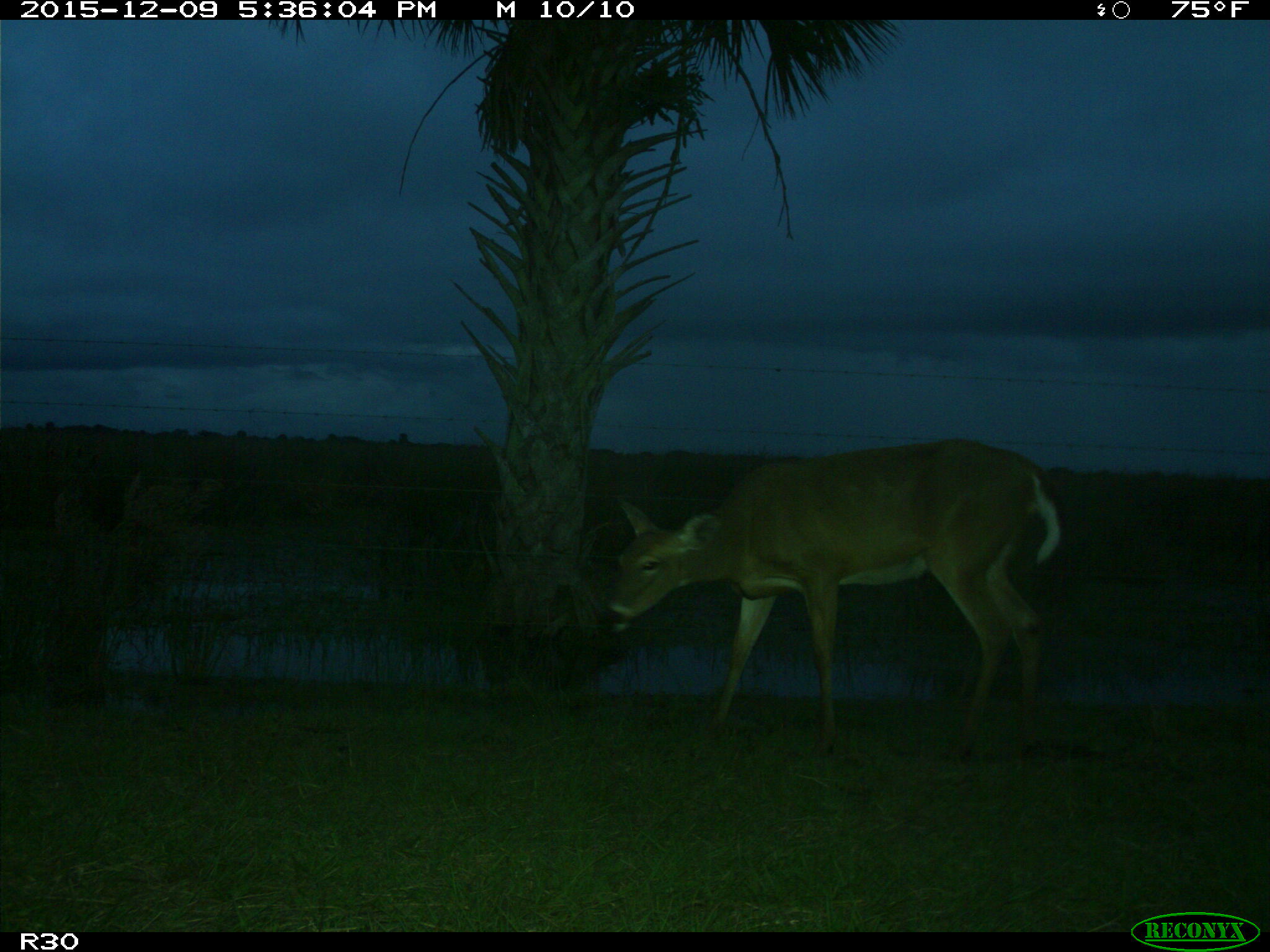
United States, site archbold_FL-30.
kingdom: Animalia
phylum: Chordata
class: Mammalia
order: Artiodactyla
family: Cervidae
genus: Odocoileus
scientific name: Odocoileus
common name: deer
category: unidentified deer